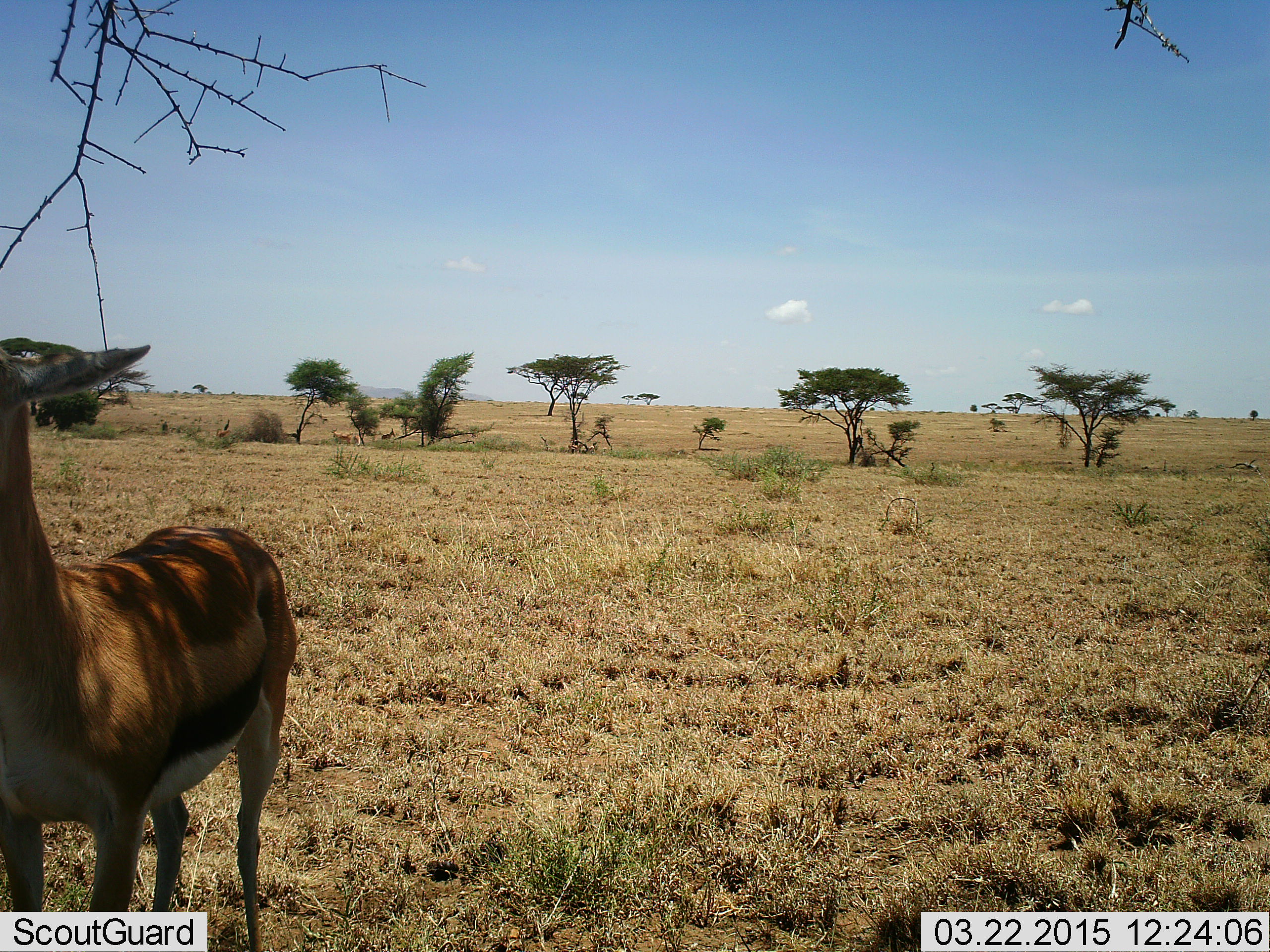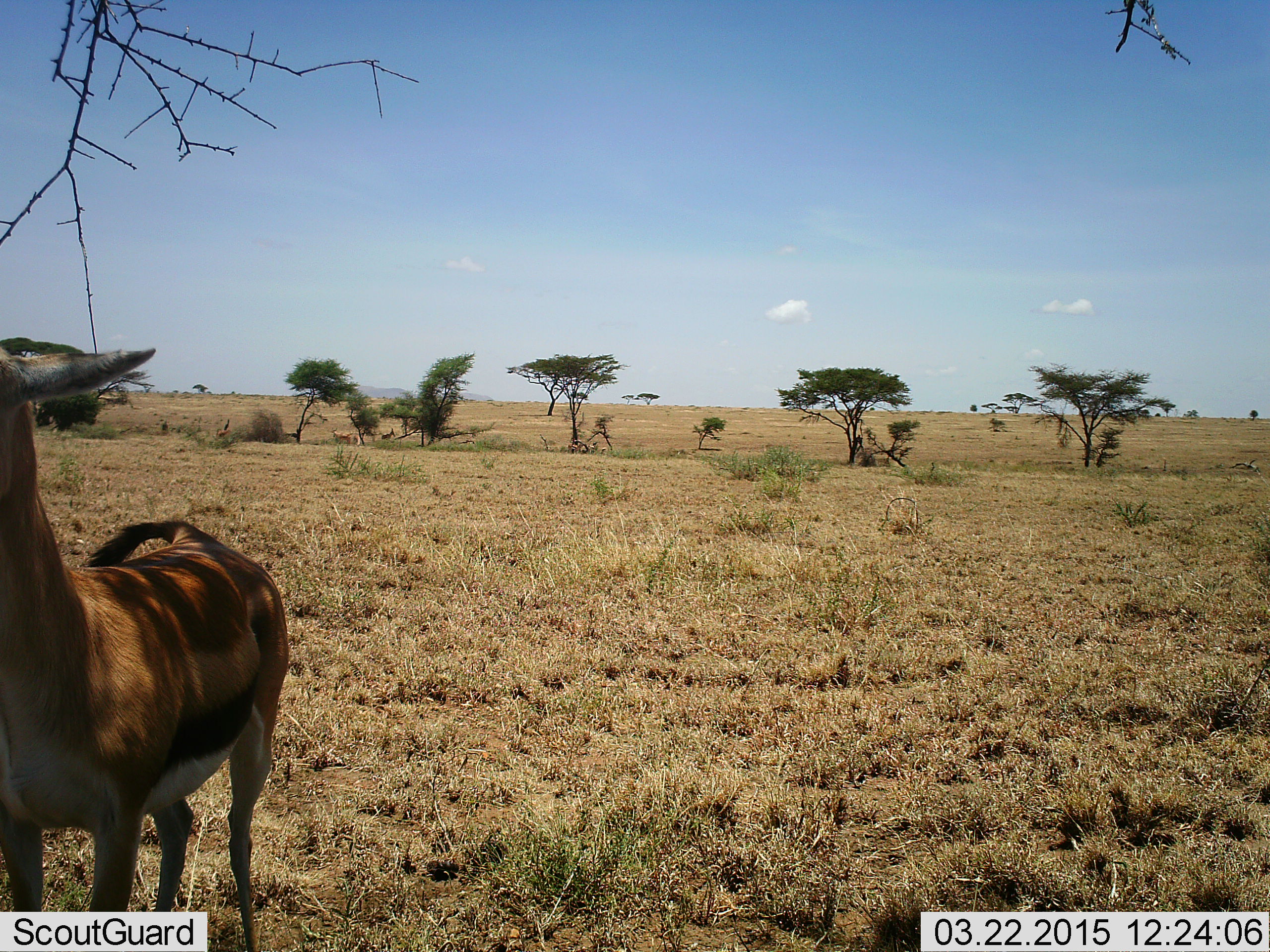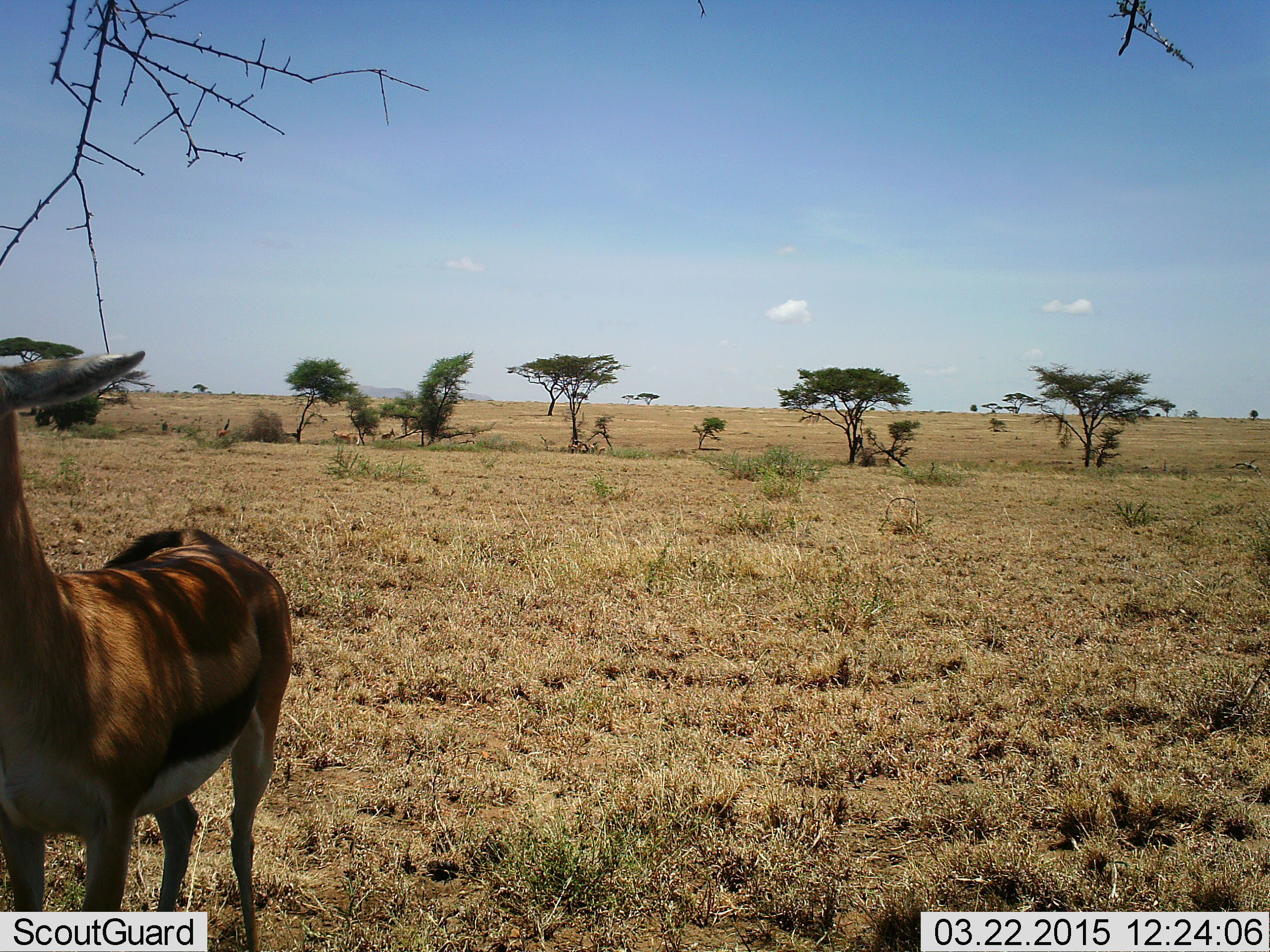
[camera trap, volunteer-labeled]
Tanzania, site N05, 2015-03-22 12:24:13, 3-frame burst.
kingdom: Animalia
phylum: Chordata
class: Mammalia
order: Artiodactyla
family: Bovidae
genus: Eudorcas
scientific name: Eudorcas thomsonii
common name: thomson's gazelle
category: gazellethomsons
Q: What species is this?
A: Gazellethomsons (thomson's gazelle) (Eudorcas thomsonii).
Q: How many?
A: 1.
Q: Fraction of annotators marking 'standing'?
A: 80%.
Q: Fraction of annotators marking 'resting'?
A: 0%.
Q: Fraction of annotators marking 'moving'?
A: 0%.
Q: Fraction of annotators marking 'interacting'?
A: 0%.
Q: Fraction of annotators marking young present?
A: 0%.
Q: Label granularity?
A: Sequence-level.